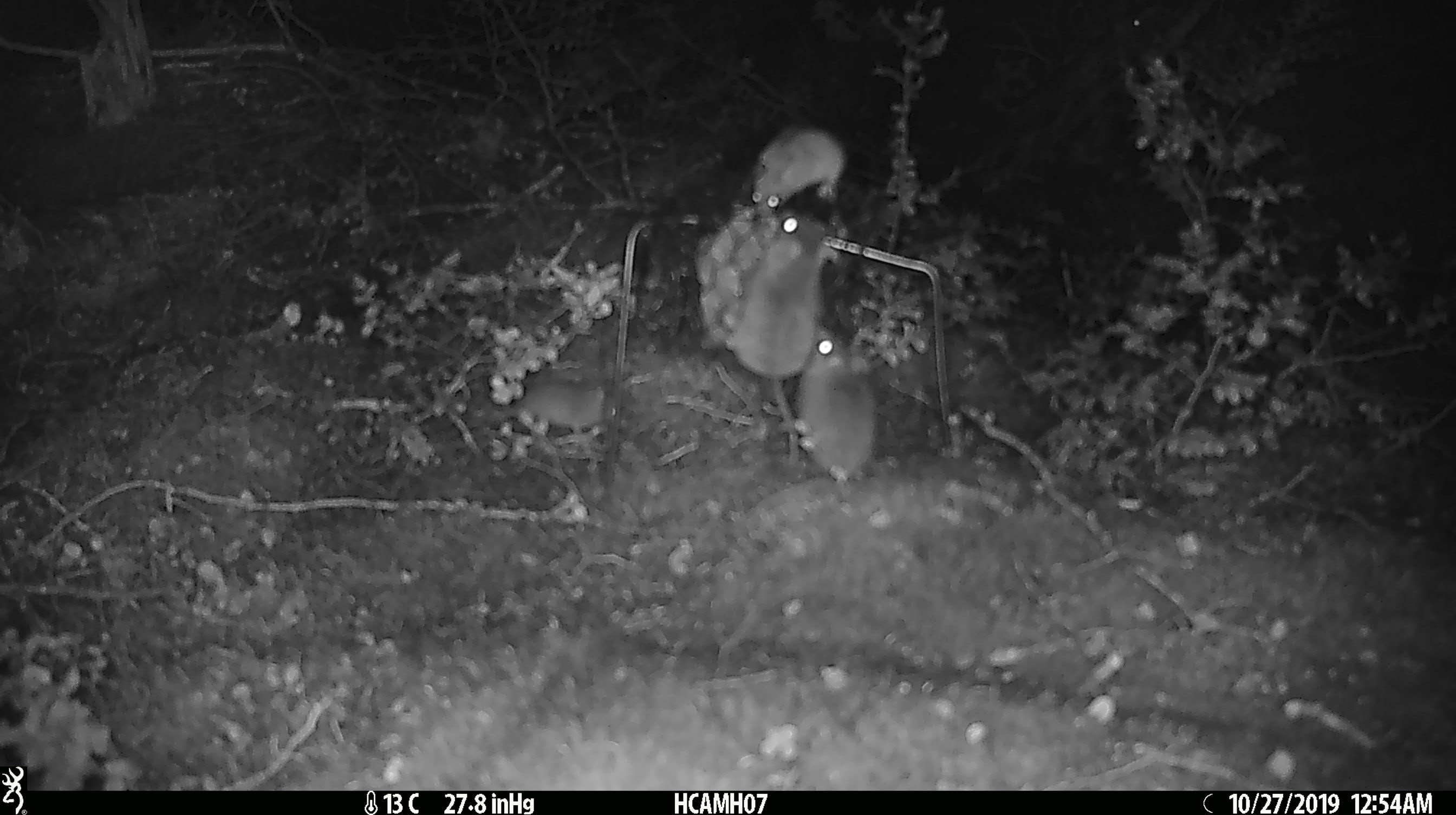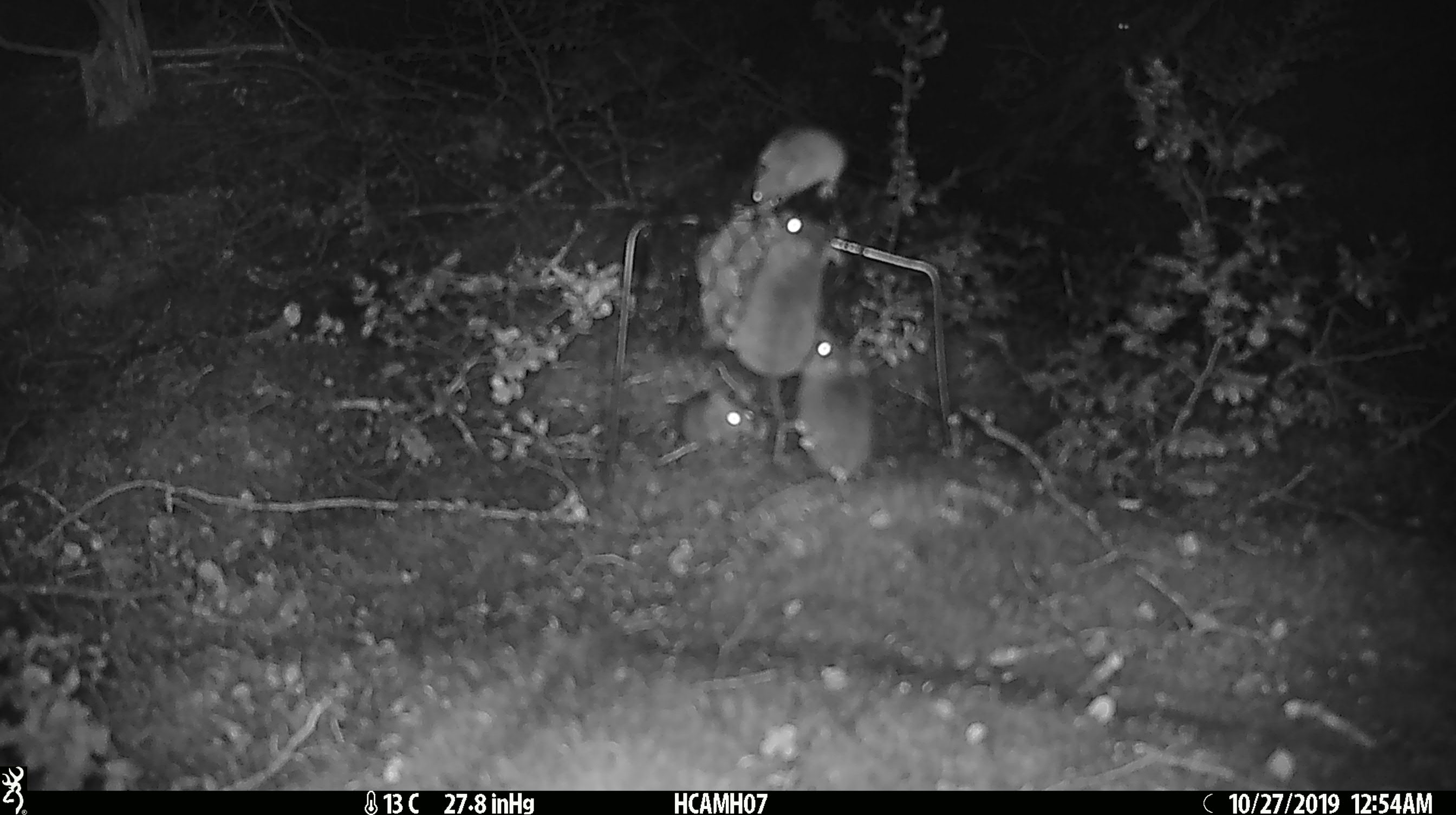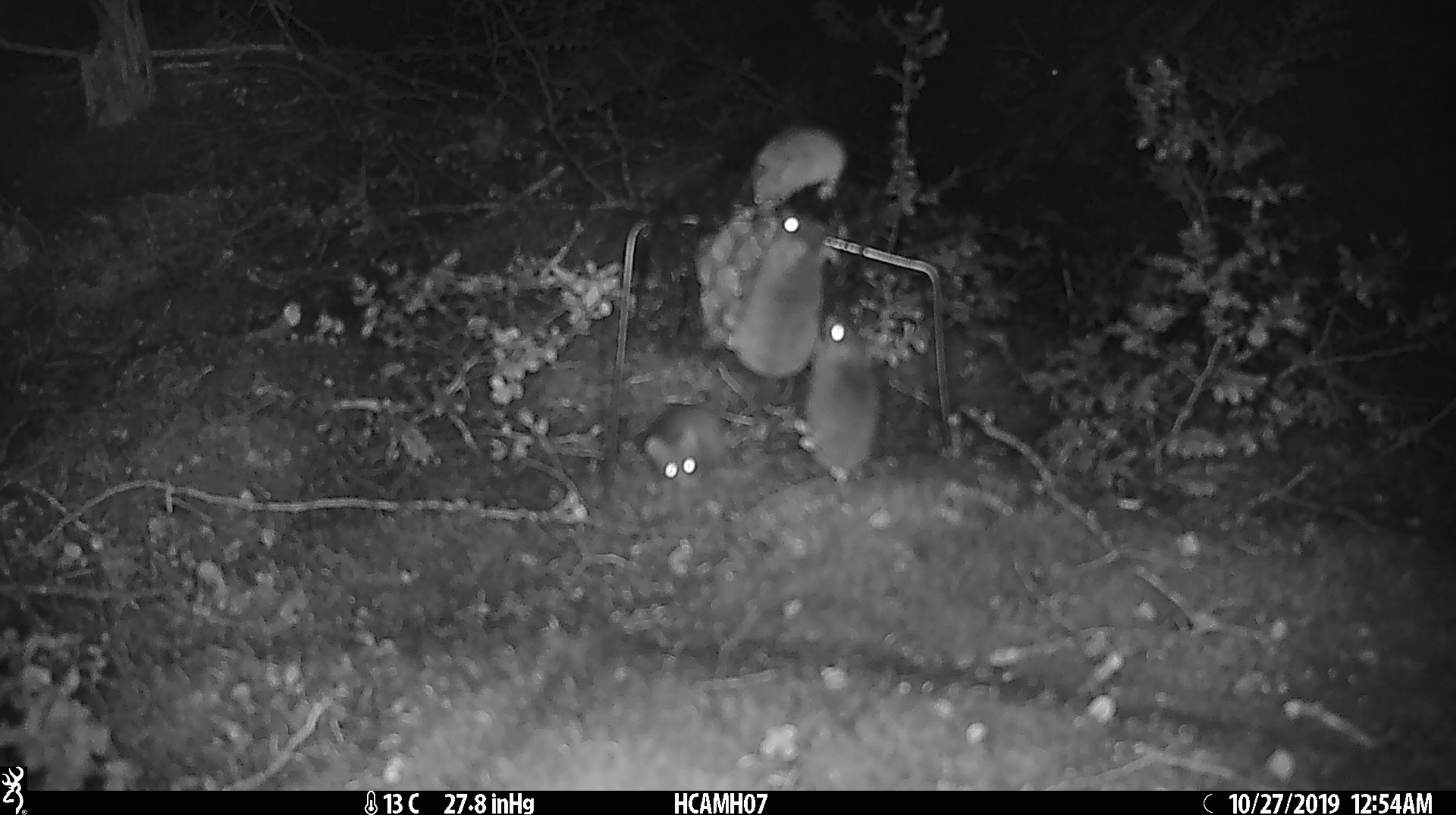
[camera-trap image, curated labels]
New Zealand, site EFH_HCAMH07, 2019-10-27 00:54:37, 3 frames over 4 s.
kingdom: Animalia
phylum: Chordata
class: Mammalia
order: Rodentia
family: Muridae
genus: Mus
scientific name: Mus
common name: mouse